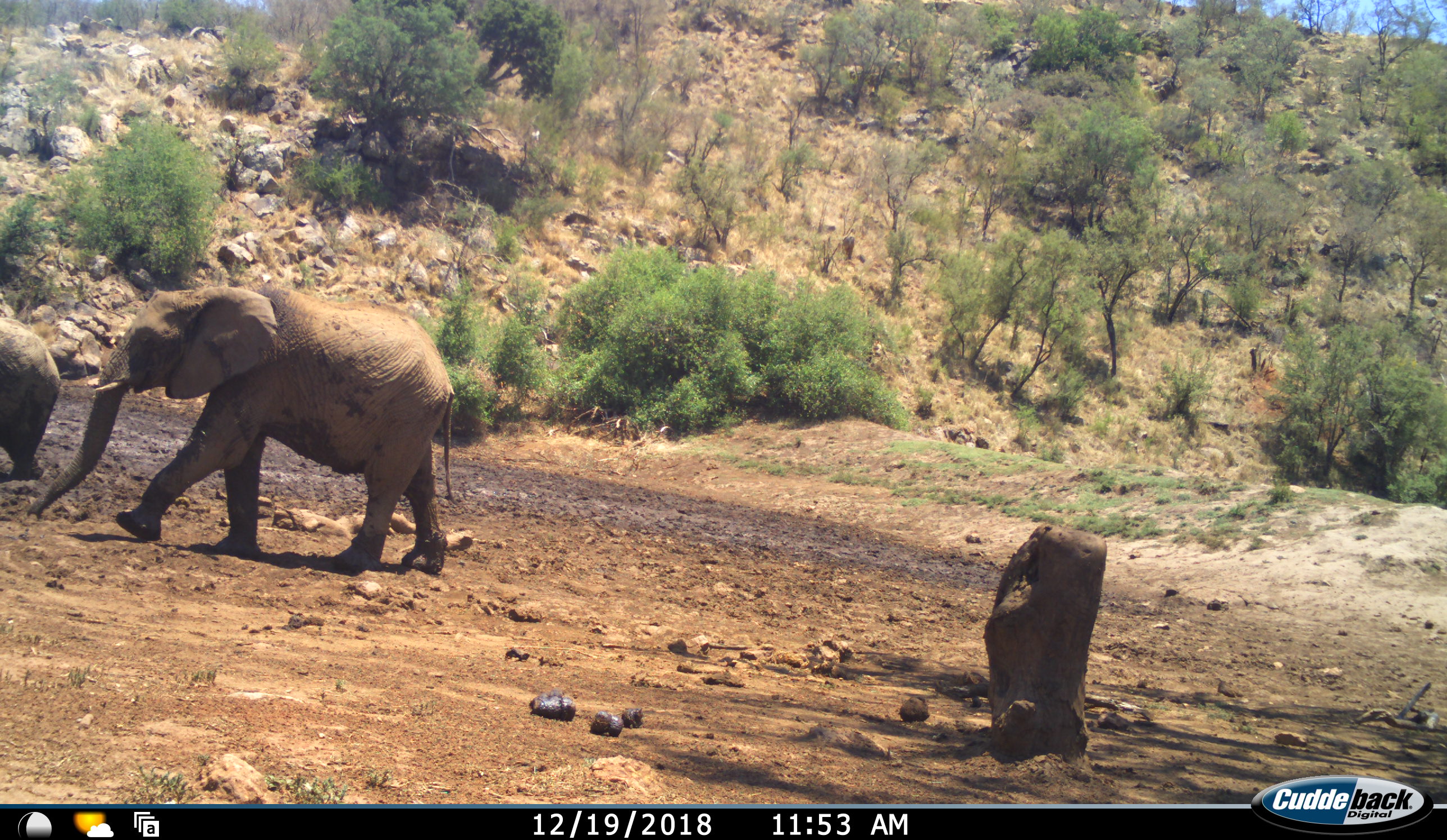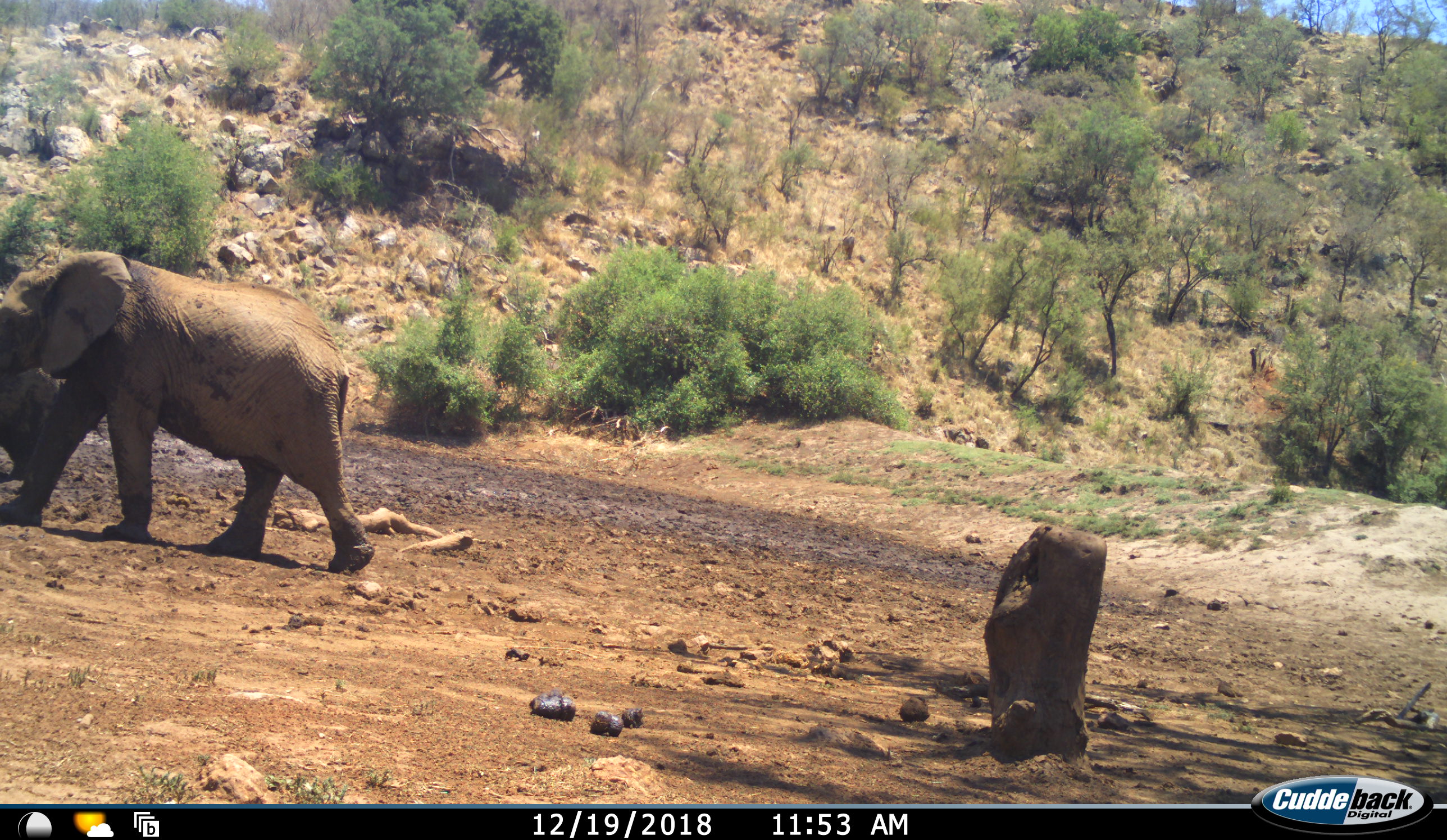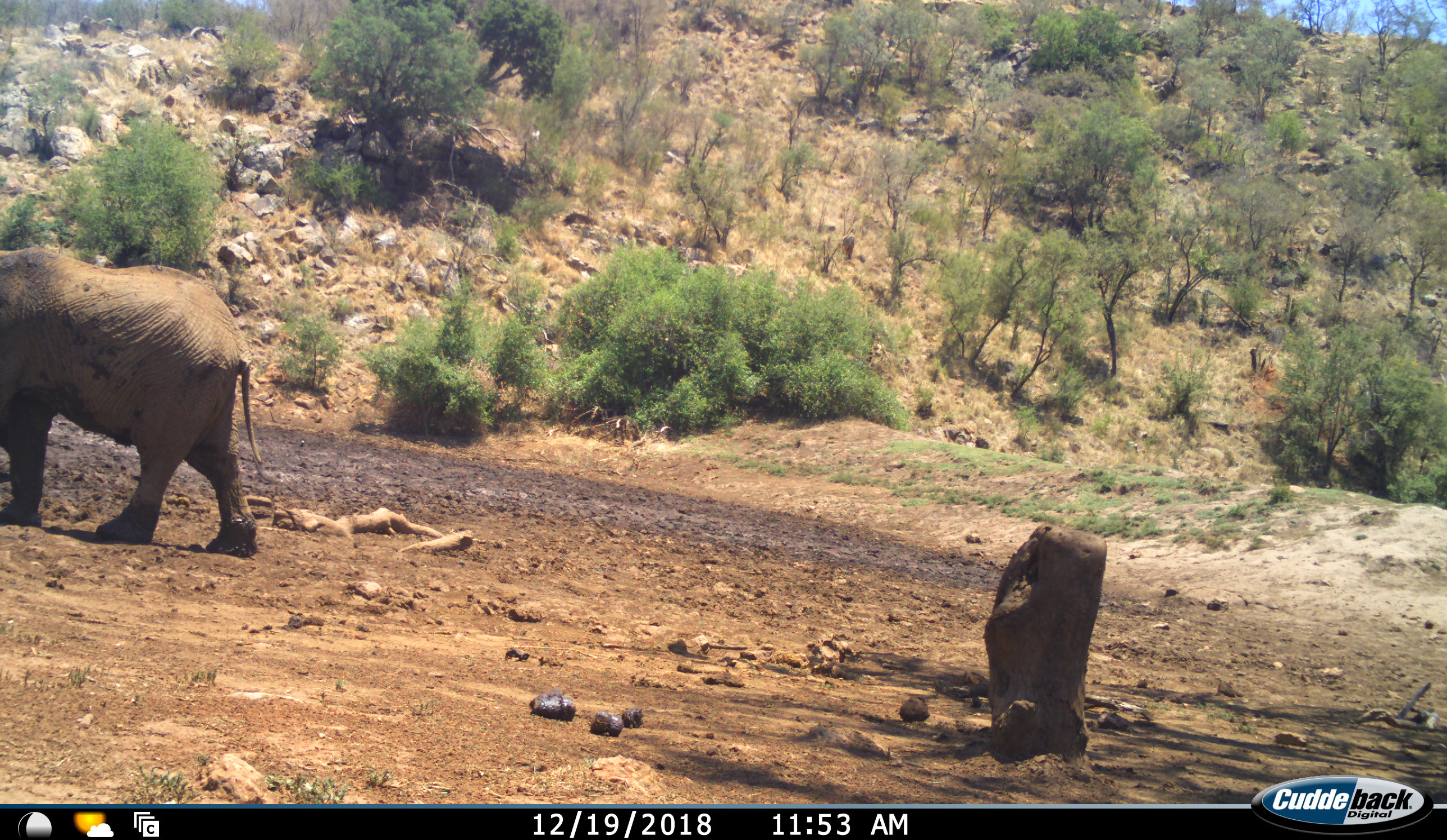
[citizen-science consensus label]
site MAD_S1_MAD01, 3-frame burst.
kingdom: Animalia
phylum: Chordata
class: Mammalia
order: Proboscidea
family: Elephantidae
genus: Loxodonta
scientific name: Loxodonta africana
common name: african bush elephant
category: elephant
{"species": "elephant (african bush elephant) (Loxodonta africana)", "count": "2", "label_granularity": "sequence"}